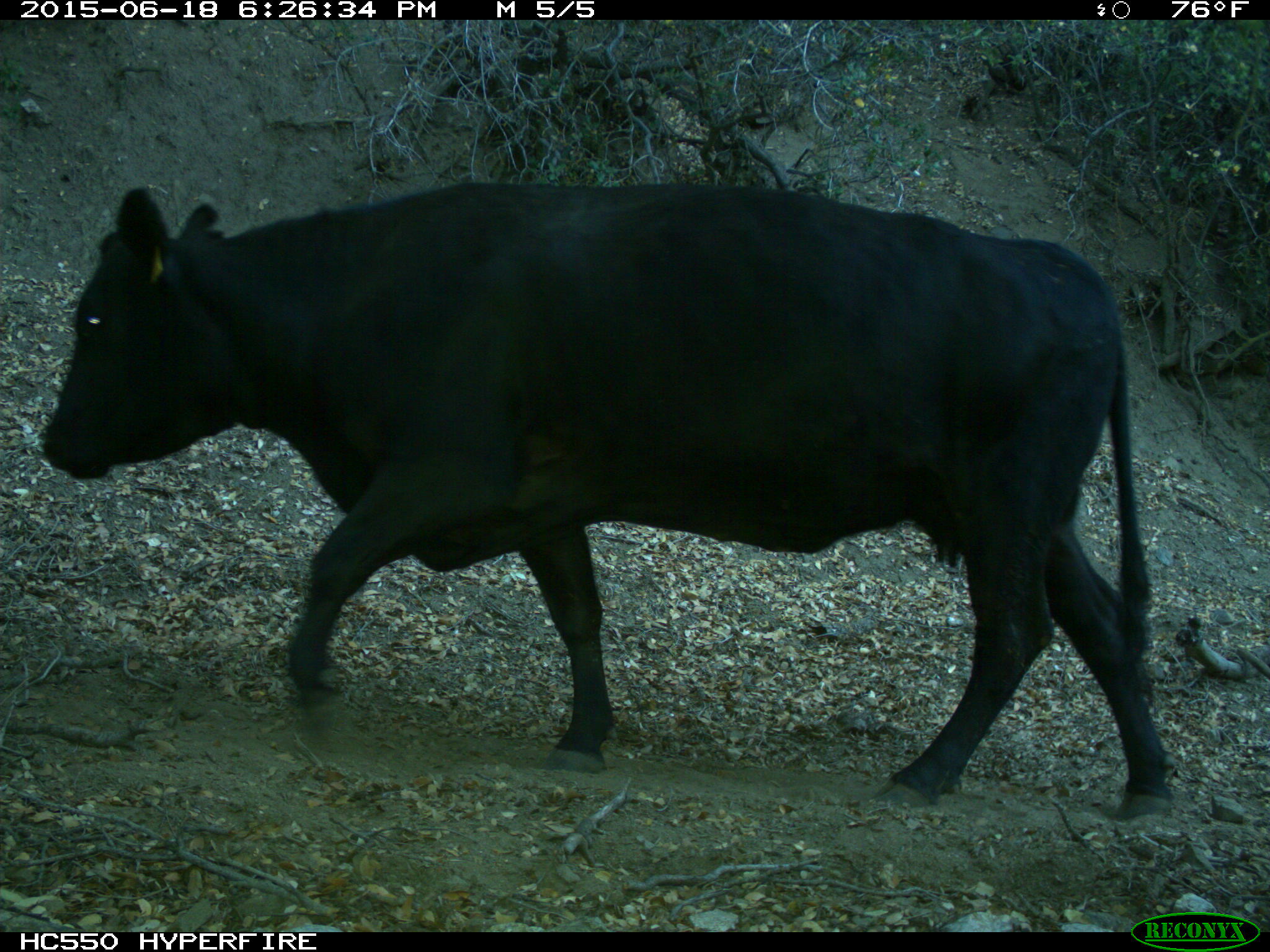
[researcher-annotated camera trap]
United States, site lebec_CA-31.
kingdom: Animalia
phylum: Chordata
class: Mammalia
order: Artiodactyla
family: Bovidae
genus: Bos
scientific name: Bos taurus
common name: domestic cow